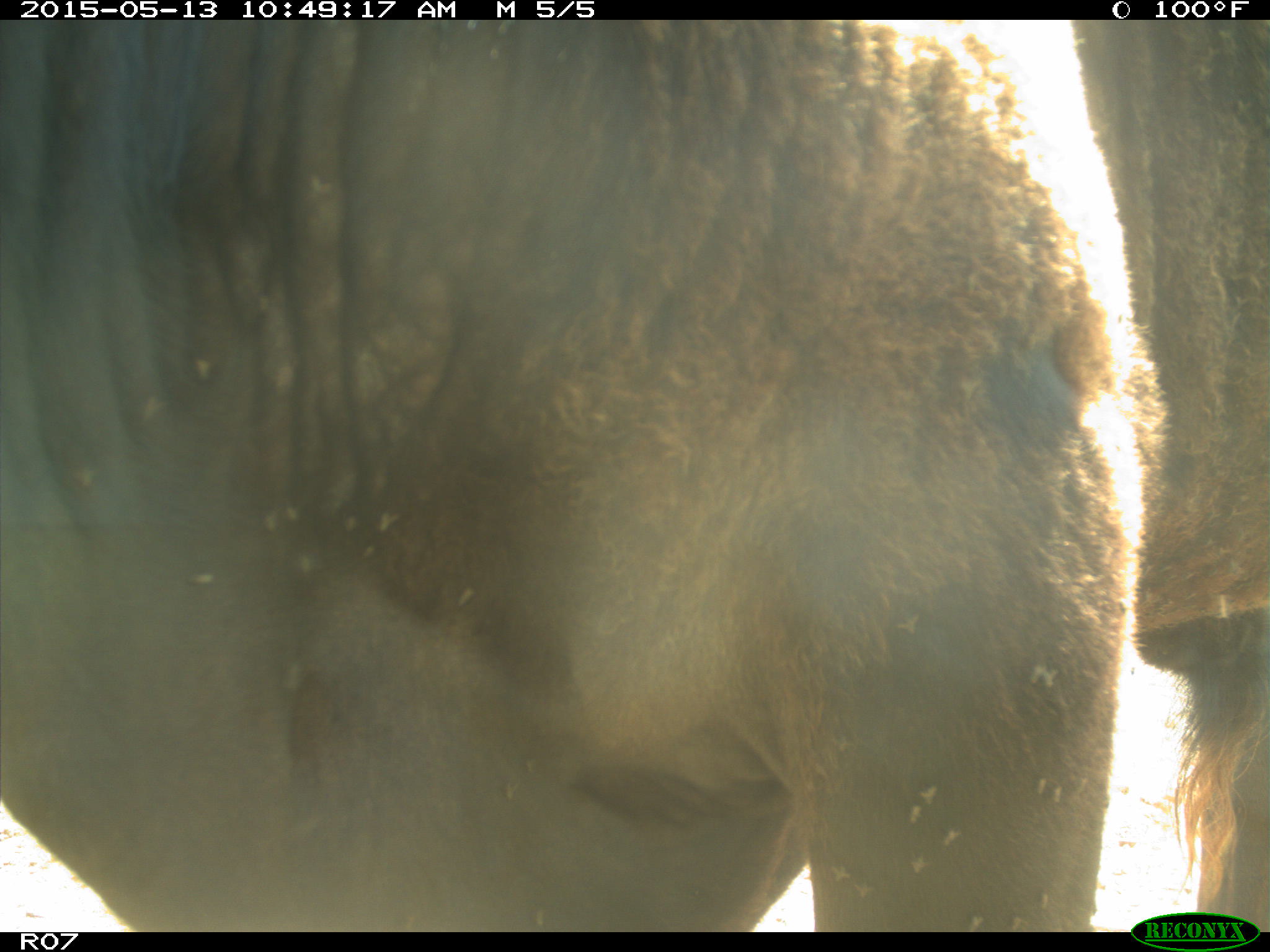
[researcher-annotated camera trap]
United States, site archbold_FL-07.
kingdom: Animalia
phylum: Chordata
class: Mammalia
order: Artiodactyla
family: Bovidae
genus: Bos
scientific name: Bos taurus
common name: domestic cow